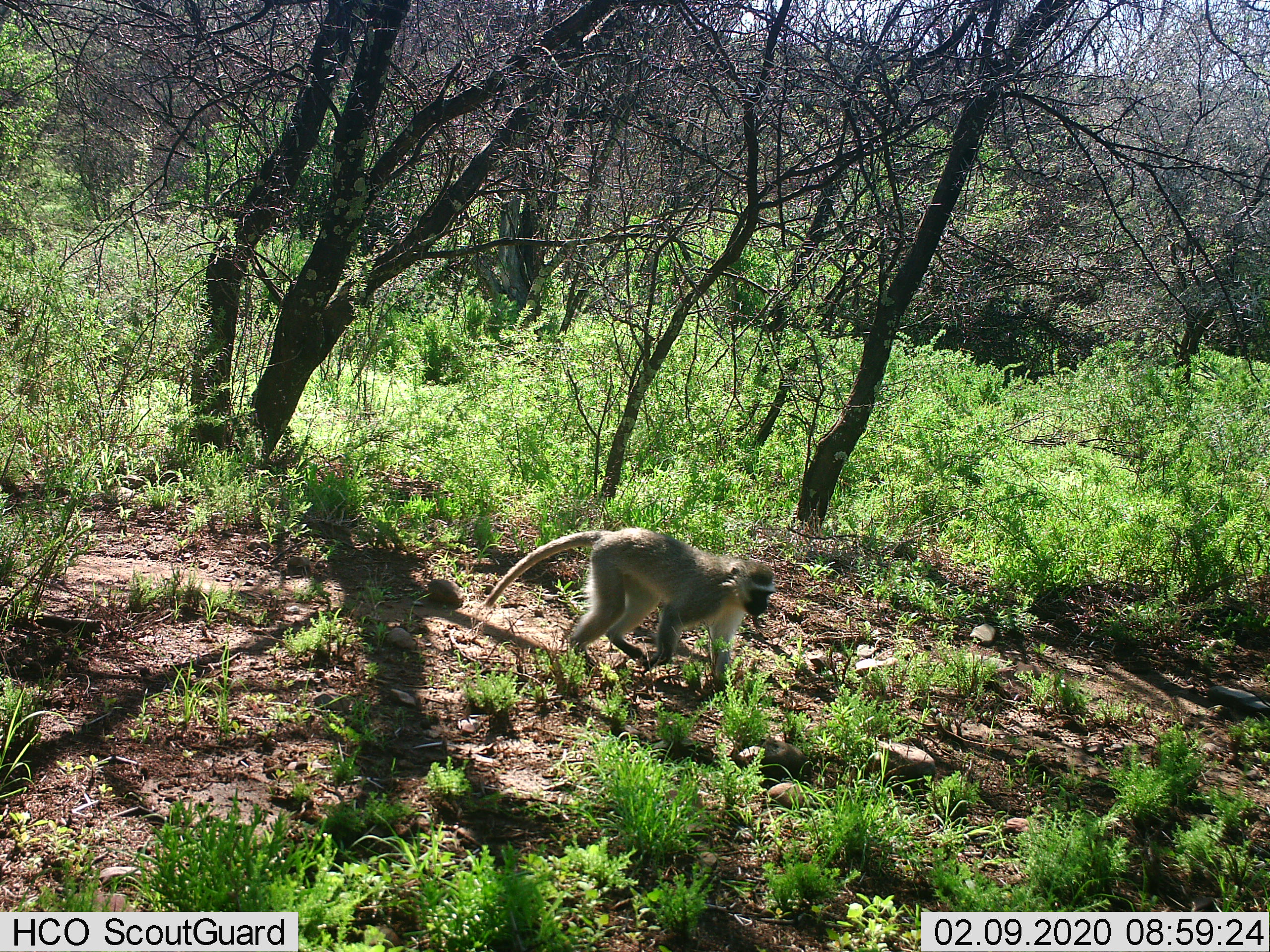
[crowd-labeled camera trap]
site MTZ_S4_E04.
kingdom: Animalia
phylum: Chordata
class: Mammalia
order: Primates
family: Cercopithecidae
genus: Chlorocebus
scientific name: Chlorocebus pygerythrus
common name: vervet monkey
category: monkeyvervet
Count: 1.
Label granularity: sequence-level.